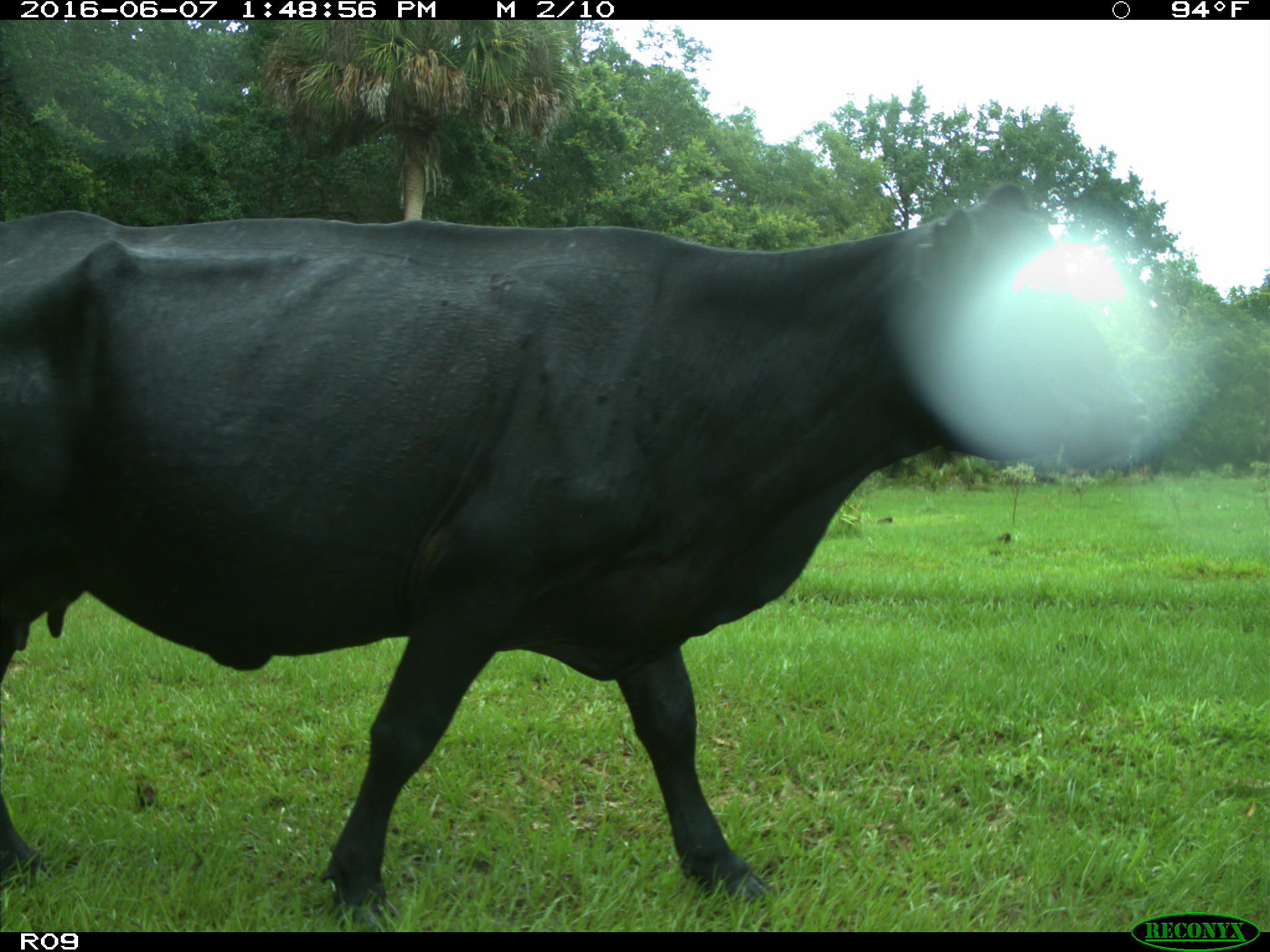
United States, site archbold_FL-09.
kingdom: Animalia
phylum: Chordata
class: Mammalia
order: Artiodactyla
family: Bovidae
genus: Bos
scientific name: Bos taurus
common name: domestic cow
Bos taurus (domestic cow).